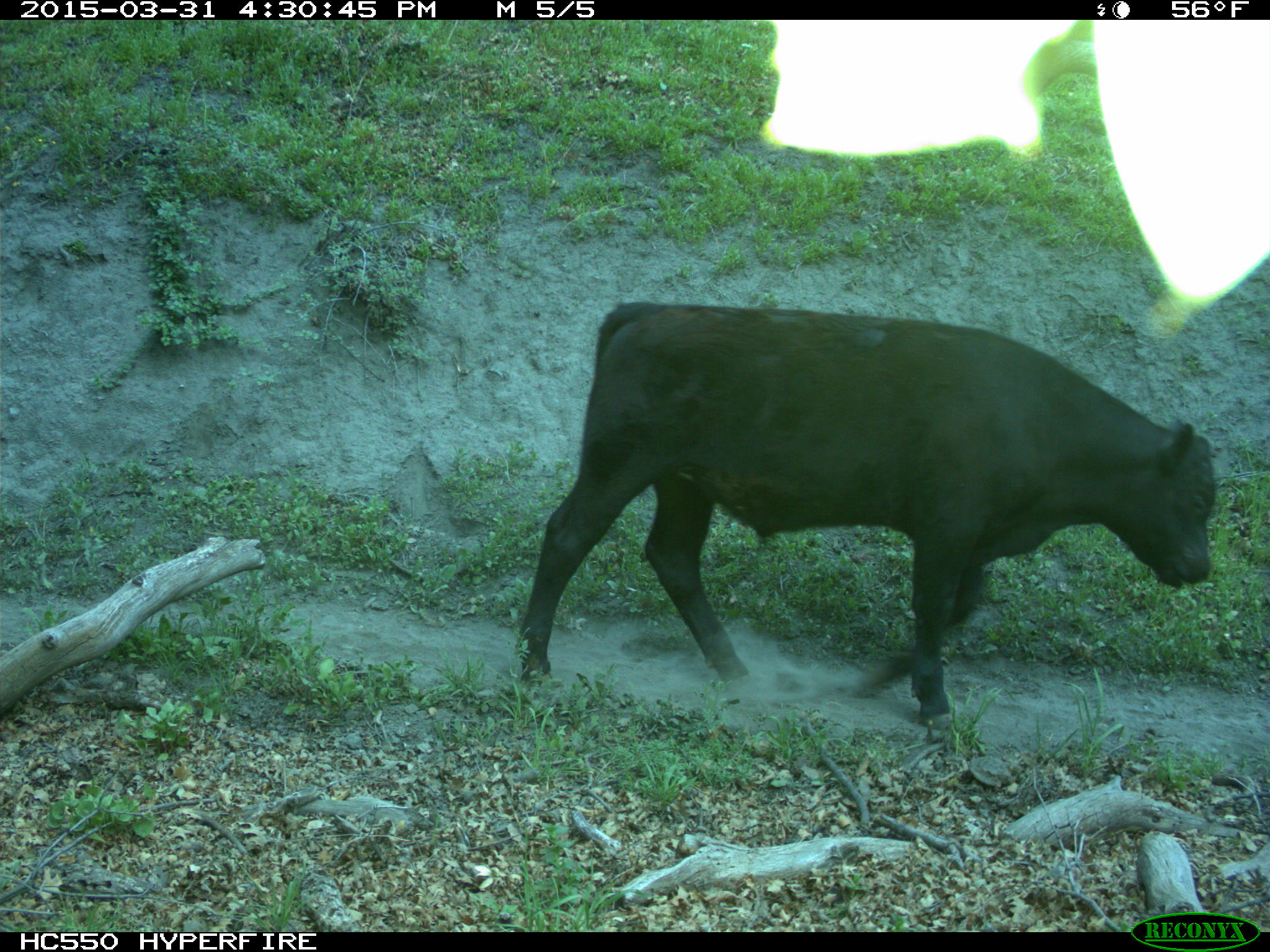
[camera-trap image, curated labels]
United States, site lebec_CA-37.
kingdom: Animalia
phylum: Chordata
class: Mammalia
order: Artiodactyla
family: Bovidae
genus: Bos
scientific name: Bos taurus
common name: domestic cow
Bos taurus (domestic cow).